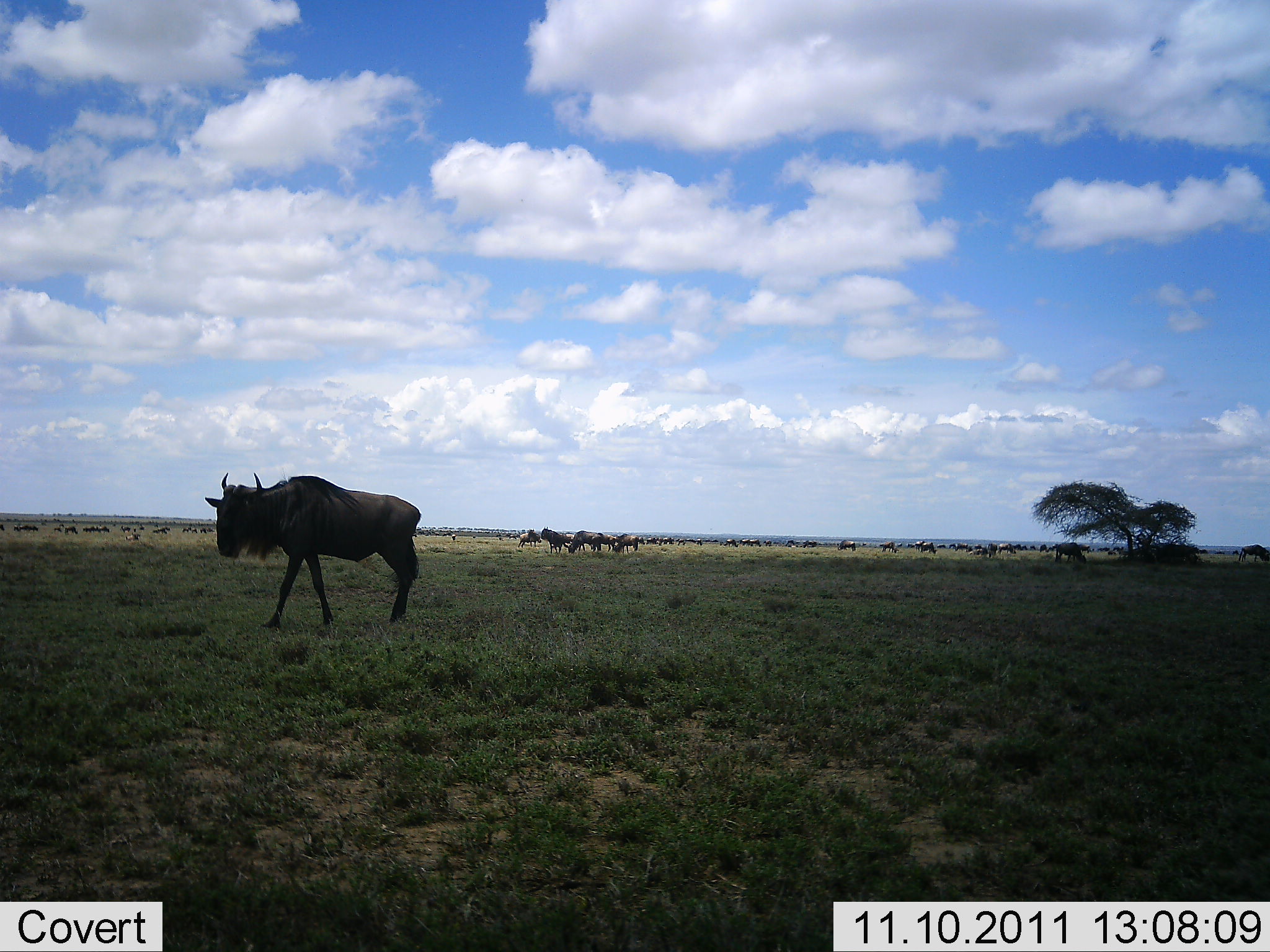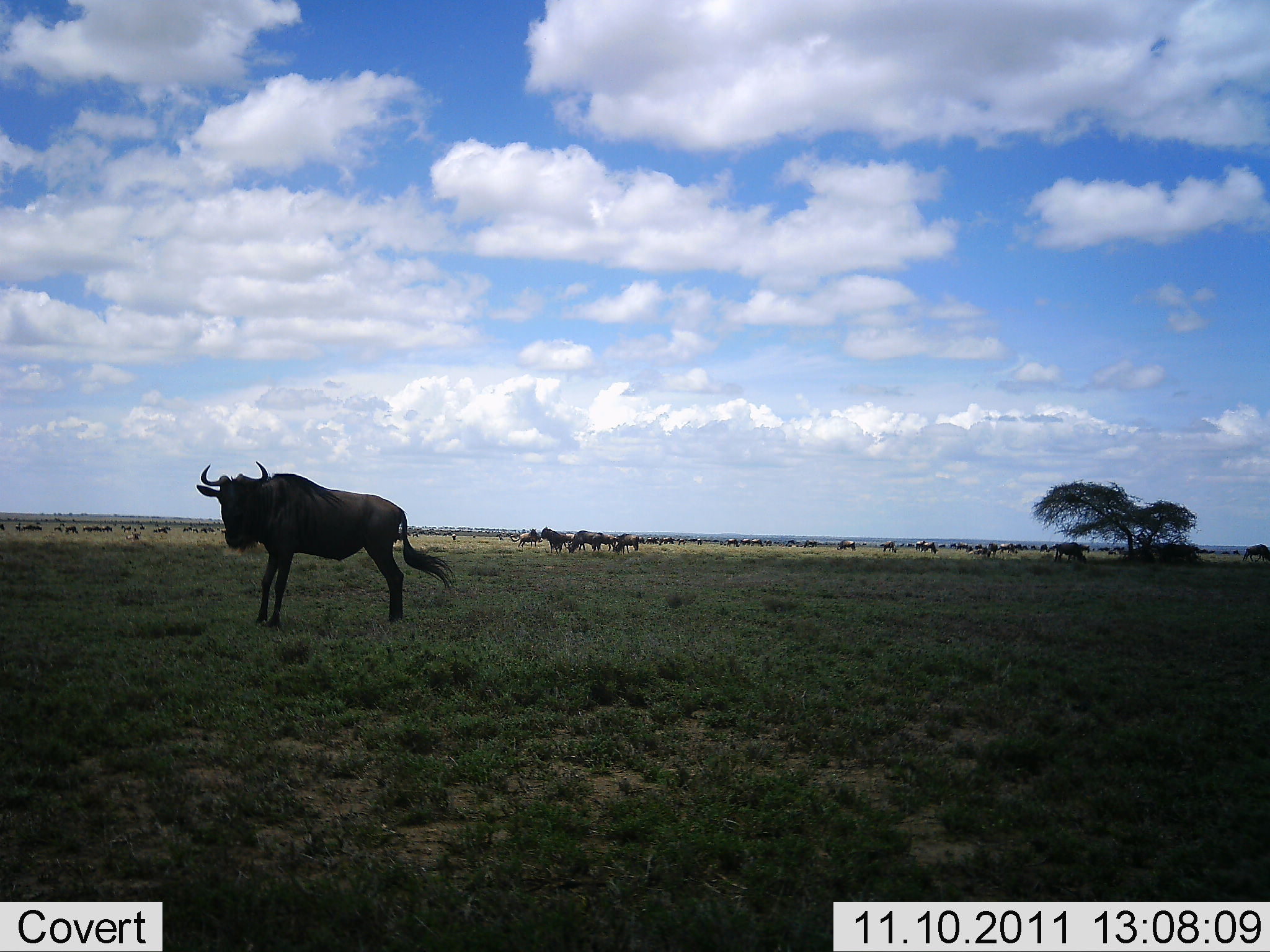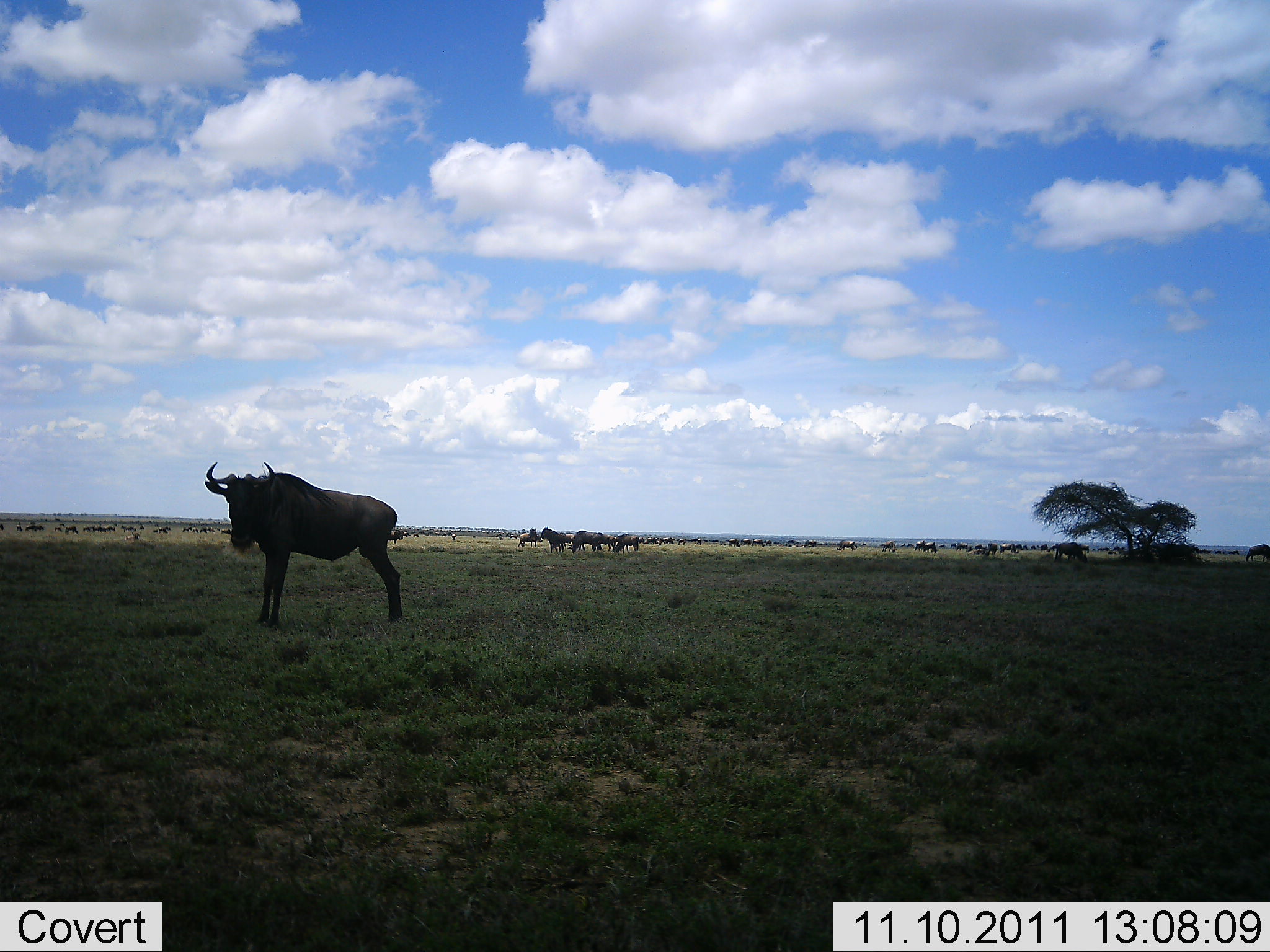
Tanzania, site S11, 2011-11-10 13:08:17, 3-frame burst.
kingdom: Animalia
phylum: Chordata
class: Mammalia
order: Artiodactyla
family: Bovidae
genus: Connochaetes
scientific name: Connochaetes taurinus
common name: blue wildebeest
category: wildebeest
Wildebeest (blue wildebeest) (Connochaetes taurinus), count 11-50. Behavior (volunteer vote fractions): standing 79%, resting 0%, moving 21%, interacting 0%. Young present (vote fraction): 0%. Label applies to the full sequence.